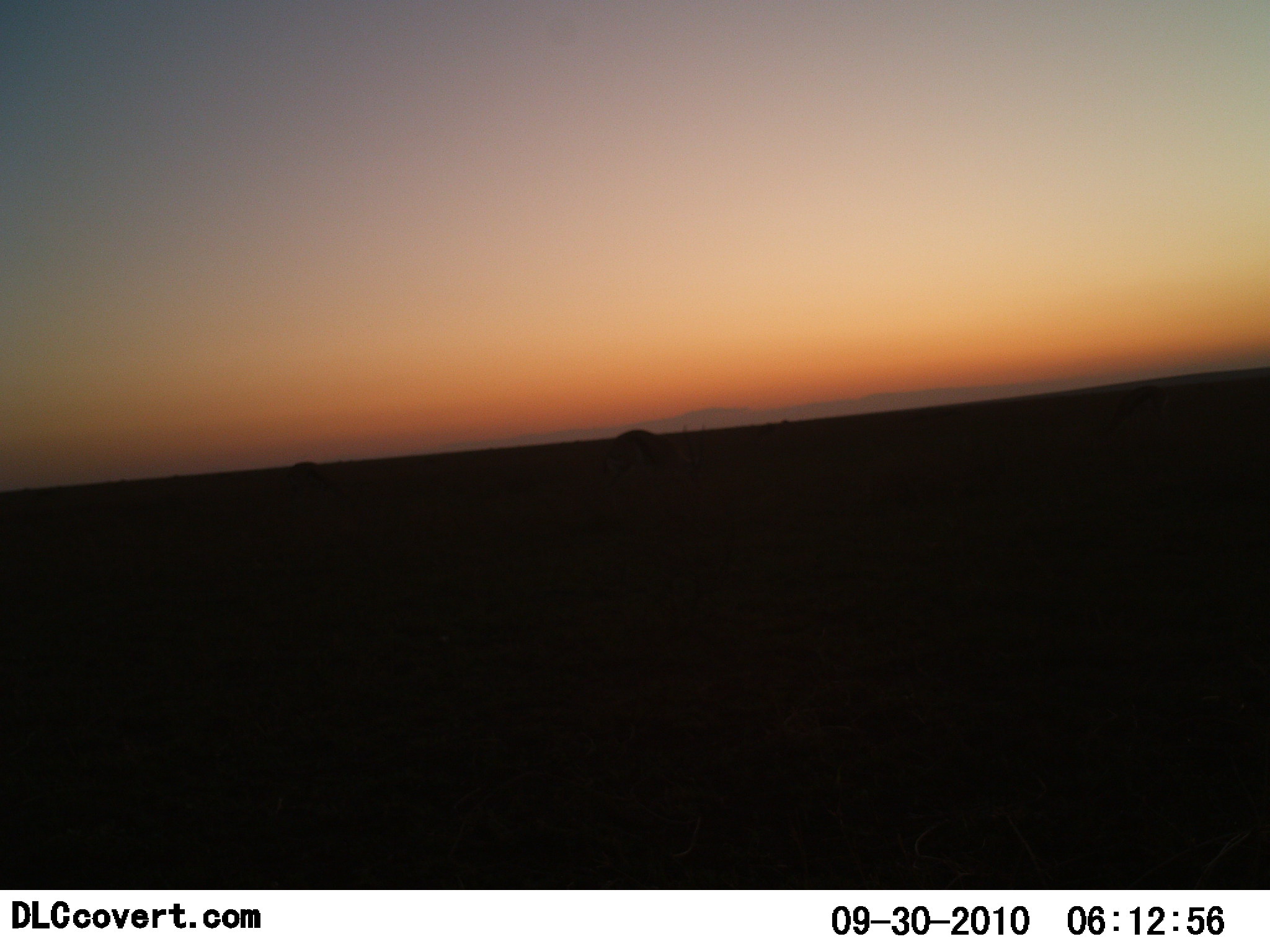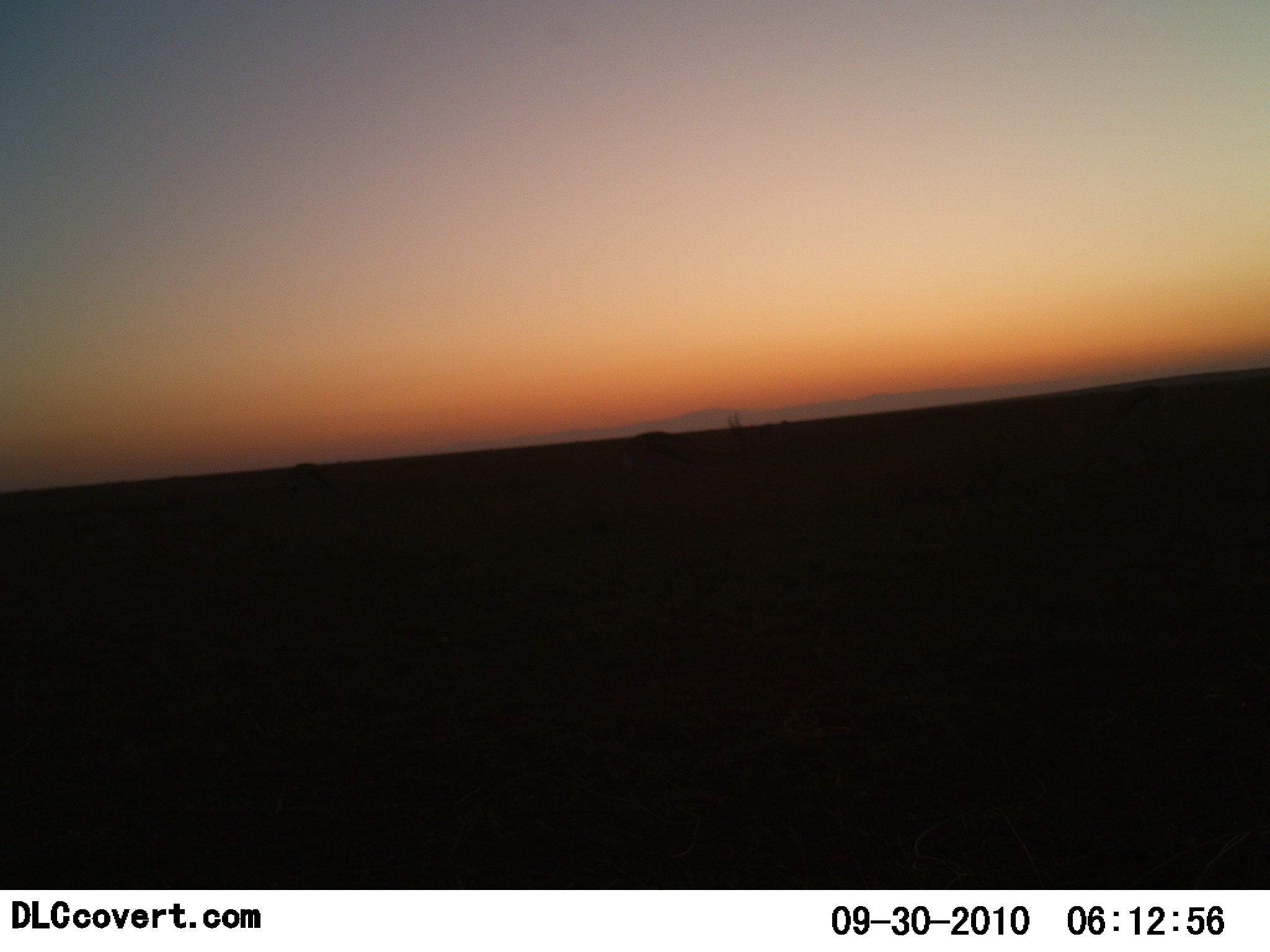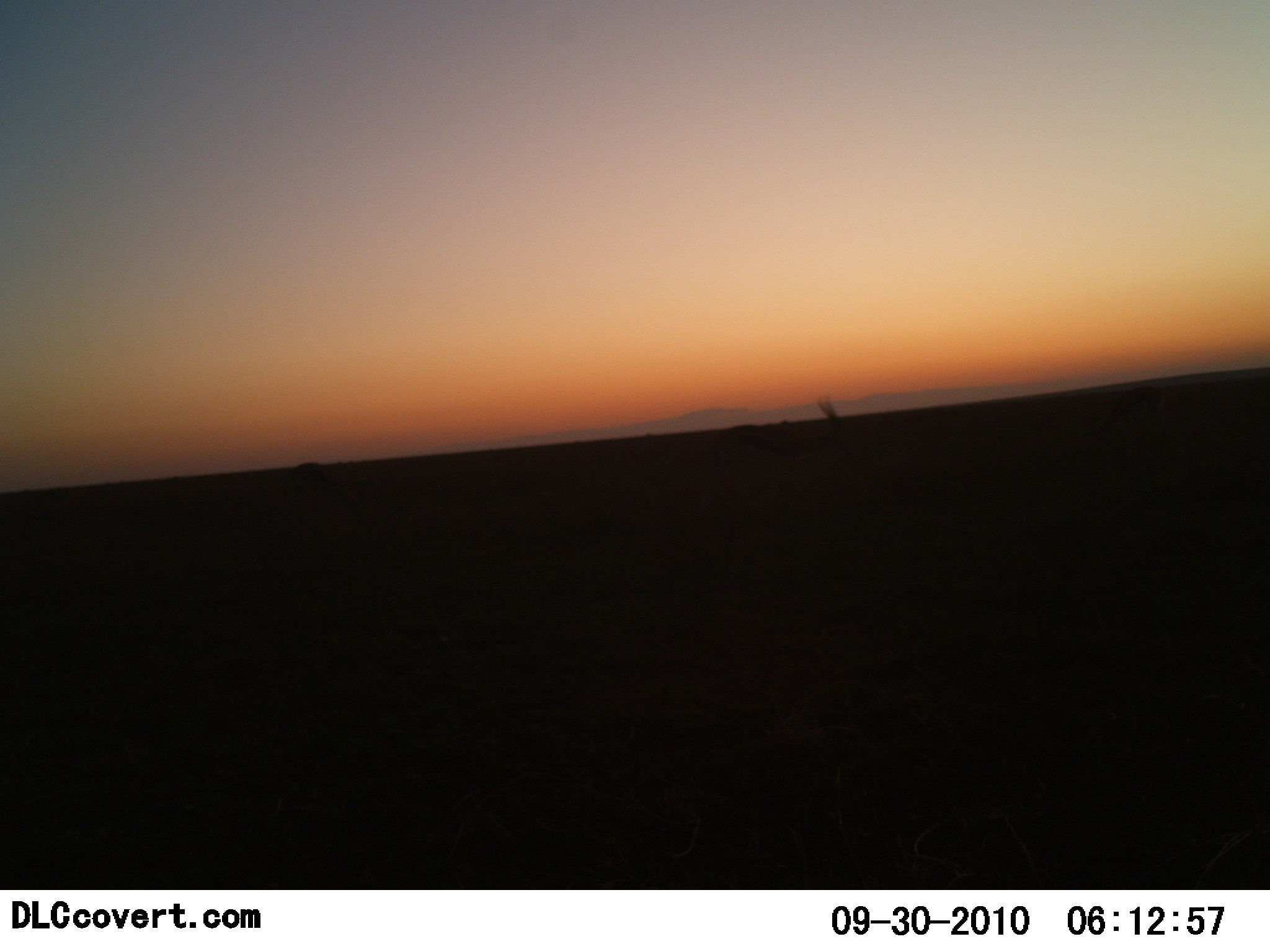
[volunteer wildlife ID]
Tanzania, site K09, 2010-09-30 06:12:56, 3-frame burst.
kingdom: Animalia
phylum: Chordata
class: Mammalia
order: Artiodactyla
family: Bovidae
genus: Eudorcas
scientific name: Eudorcas thomsonii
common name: thomson's gazelle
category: gazellethomsons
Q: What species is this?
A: Gazellethomsons (thomson's gazelle) (Eudorcas thomsonii).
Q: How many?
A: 2.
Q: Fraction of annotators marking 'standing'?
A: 10%.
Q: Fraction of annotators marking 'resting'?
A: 10%.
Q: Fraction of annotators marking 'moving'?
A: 80%.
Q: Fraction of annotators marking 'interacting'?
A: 0%.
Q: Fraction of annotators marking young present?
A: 0%.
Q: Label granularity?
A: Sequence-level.